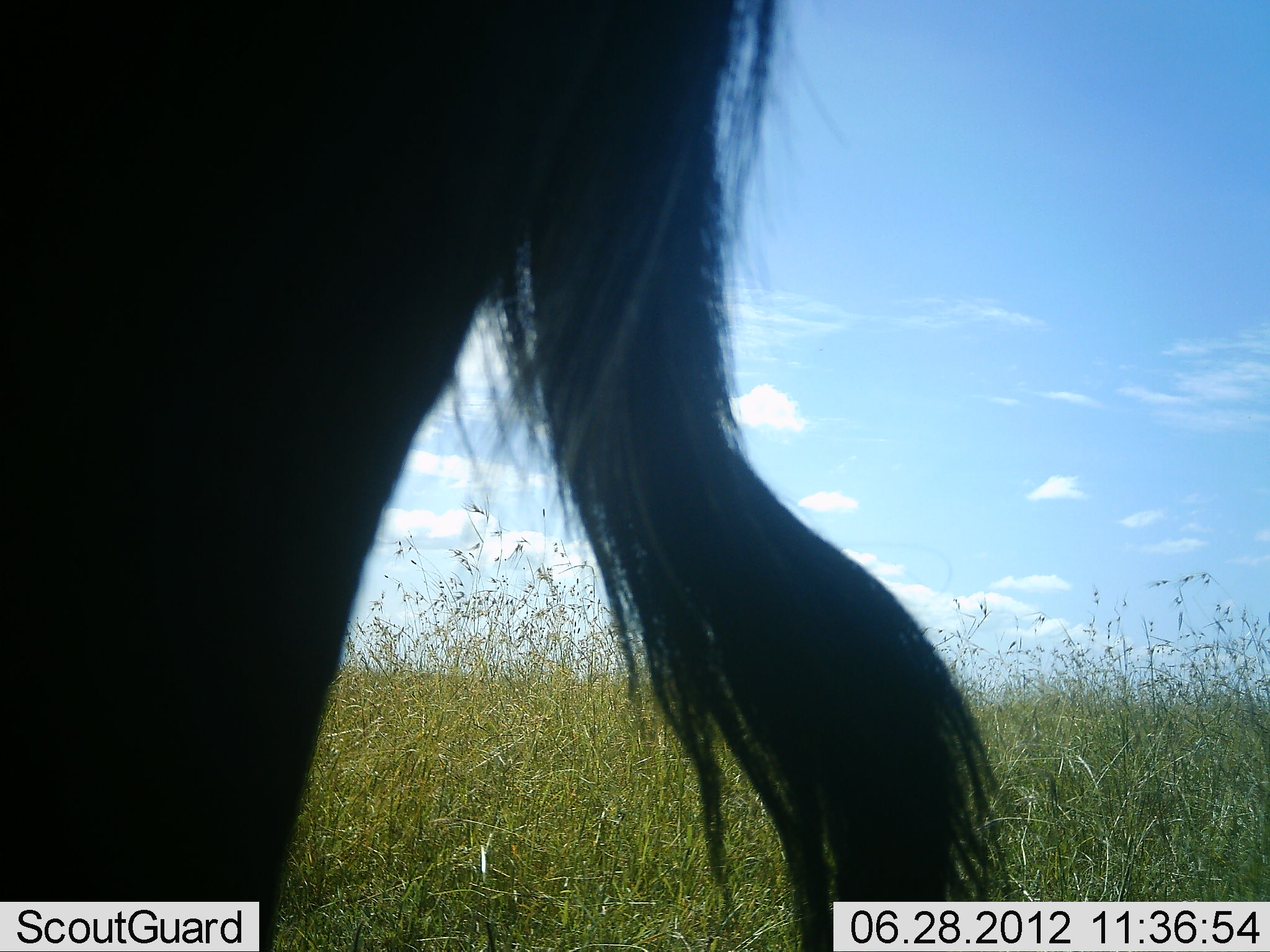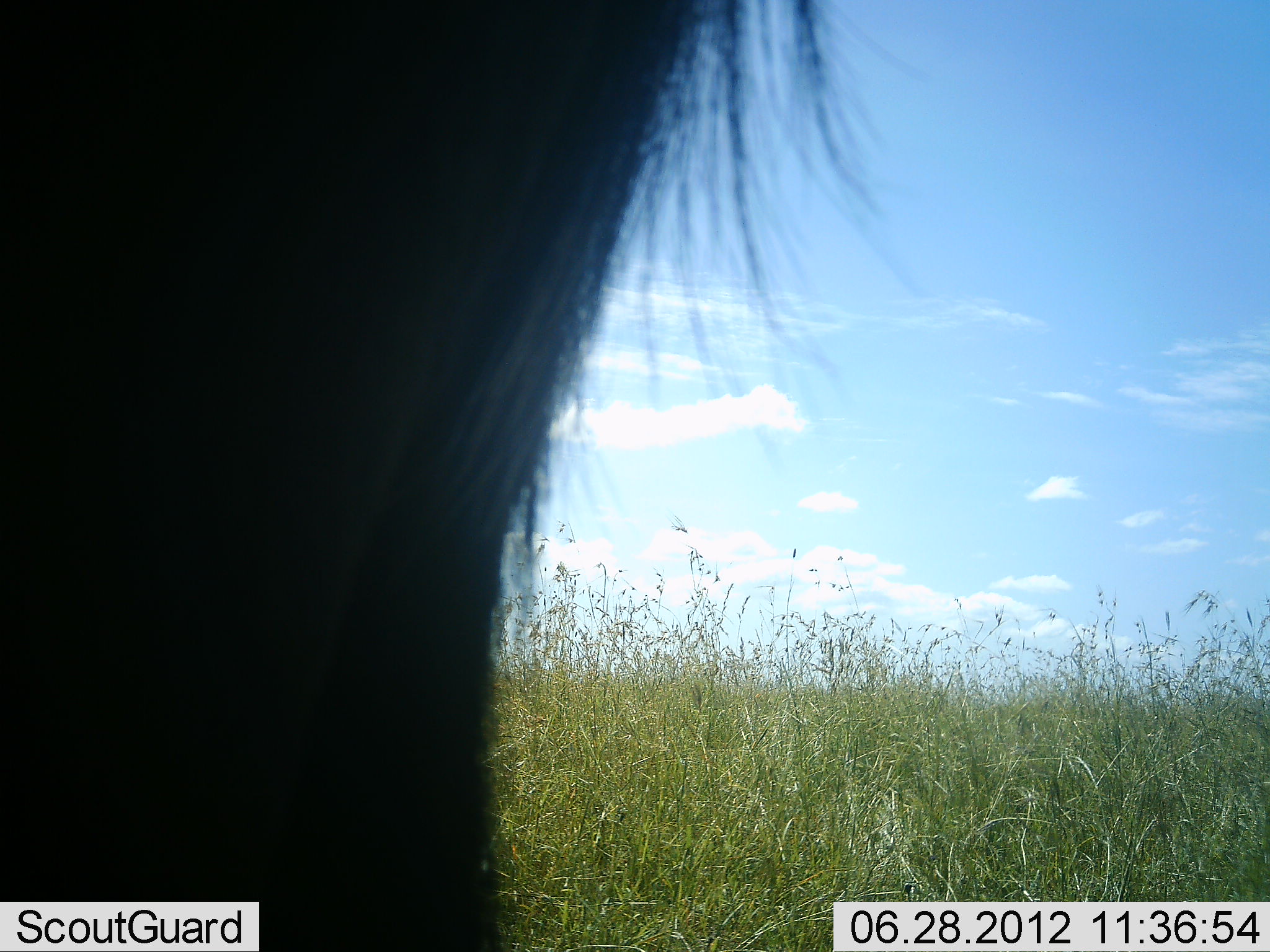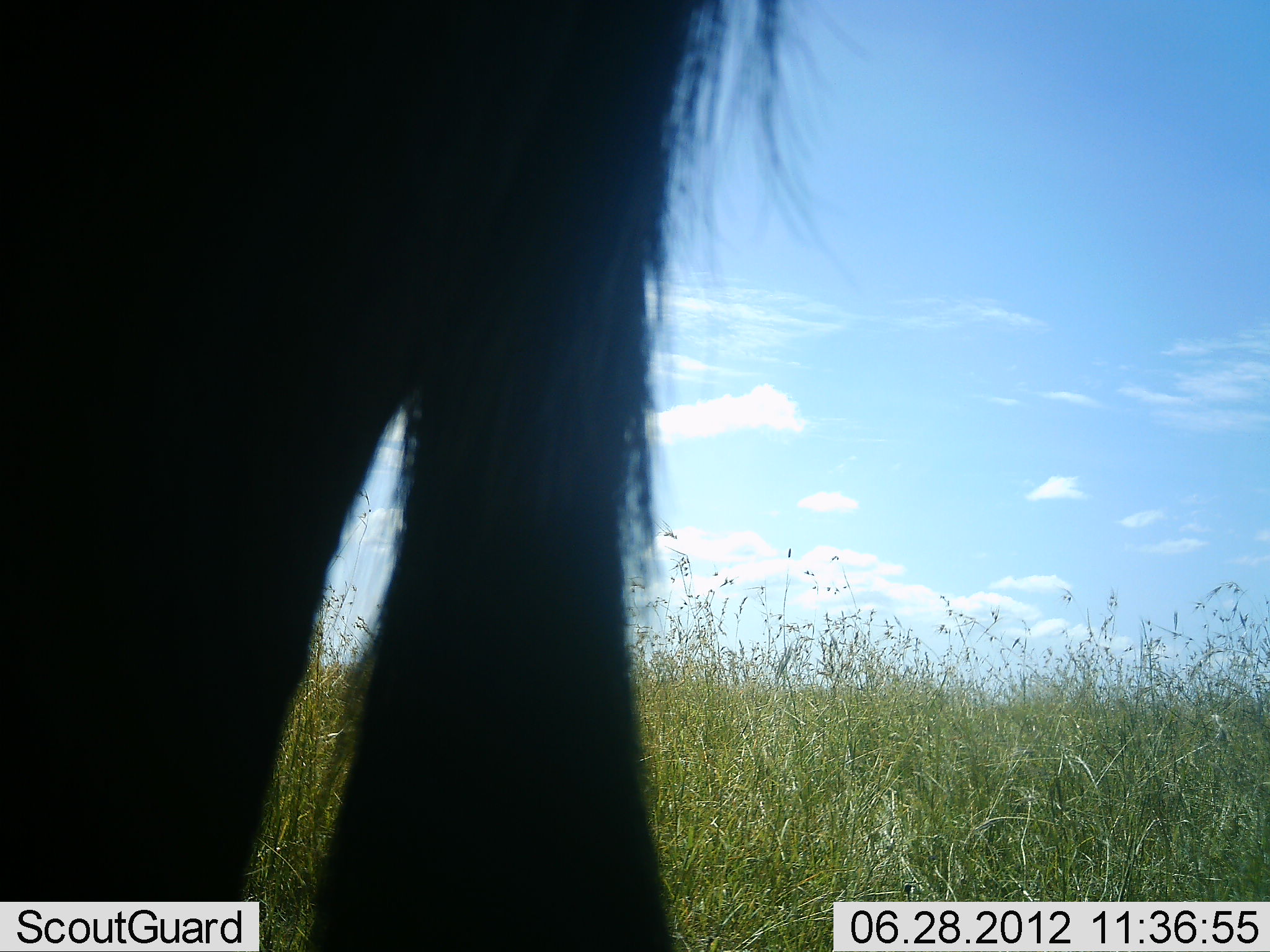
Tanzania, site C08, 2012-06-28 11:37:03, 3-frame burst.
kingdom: Animalia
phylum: Chordata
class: Mammalia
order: Artiodactyla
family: Bovidae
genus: Connochaetes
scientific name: Connochaetes taurinus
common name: blue wildebeest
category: wildebeest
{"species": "wildebeest (blue wildebeest) (Connochaetes taurinus)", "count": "1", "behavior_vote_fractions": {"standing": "100%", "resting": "0%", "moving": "0%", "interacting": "0%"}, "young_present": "0%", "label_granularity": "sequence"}